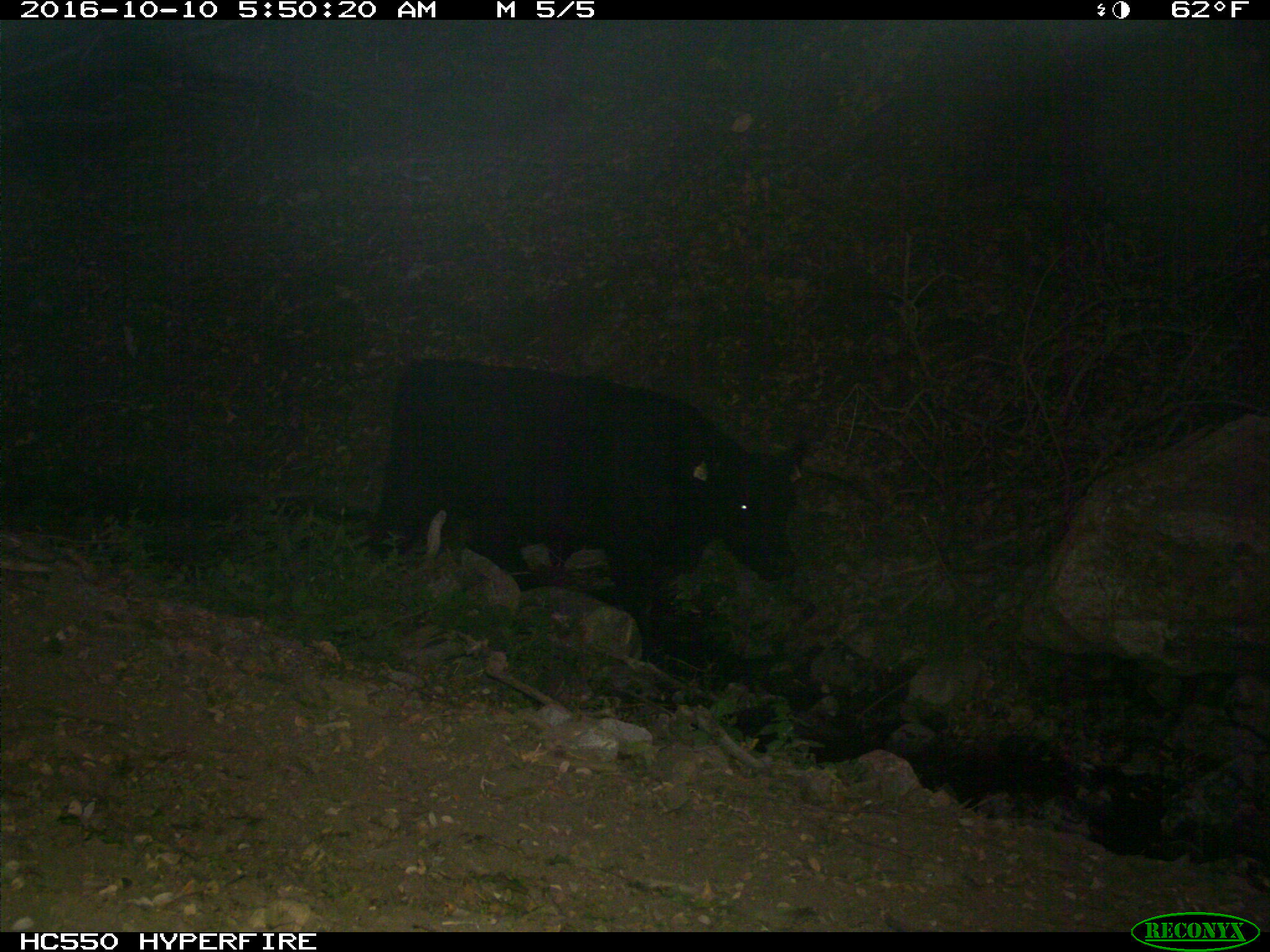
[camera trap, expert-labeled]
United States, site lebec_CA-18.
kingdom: Animalia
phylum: Chordata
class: Mammalia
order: Artiodactyla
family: Bovidae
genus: Bos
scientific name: Bos taurus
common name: domestic cow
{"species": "Bos taurus (domestic cow)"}